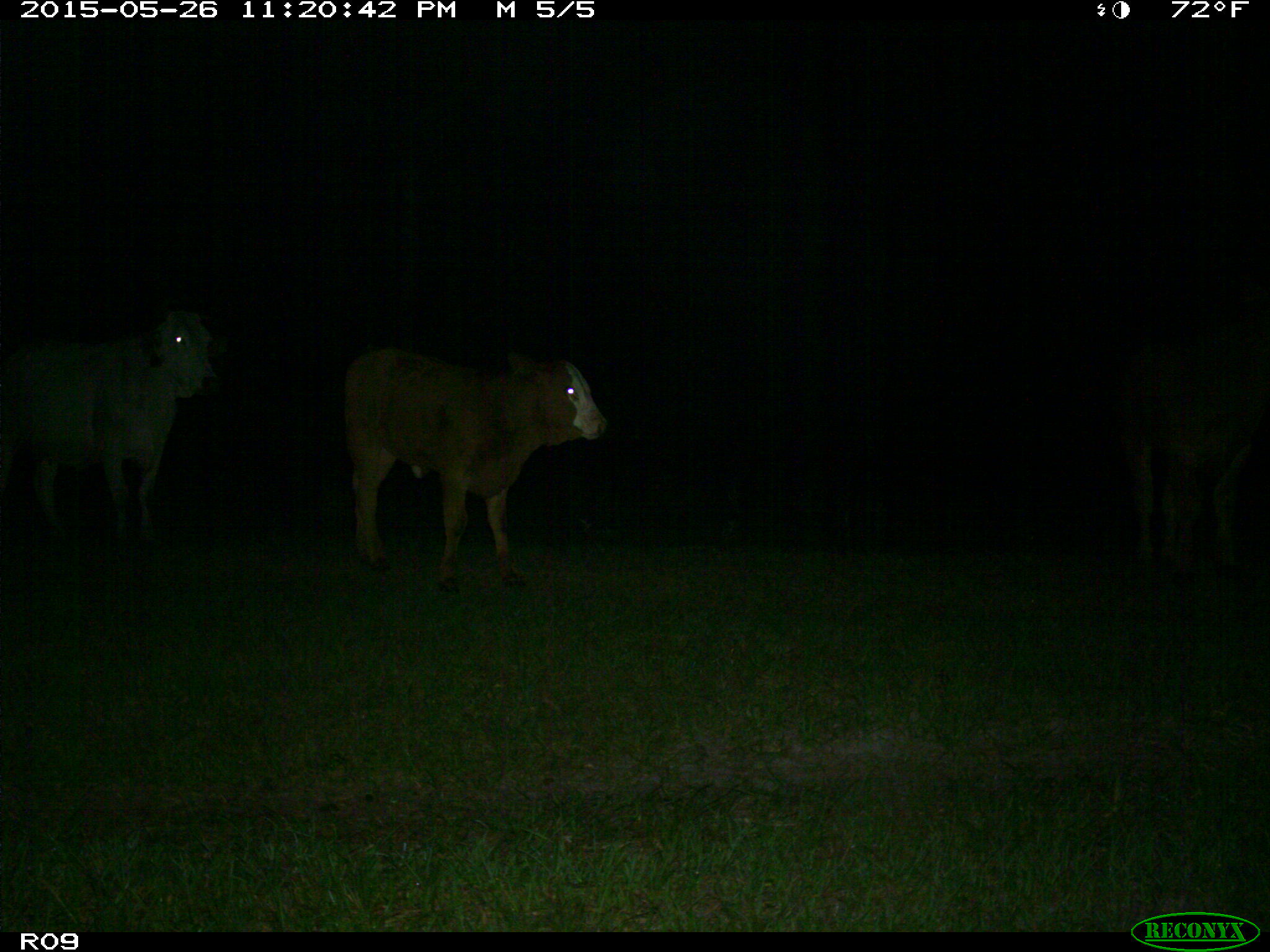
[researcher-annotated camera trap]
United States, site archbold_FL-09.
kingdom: Animalia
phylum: Chordata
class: Mammalia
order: Artiodactyla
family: Bovidae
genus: Bos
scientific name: Bos taurus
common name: domestic cow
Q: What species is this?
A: Bos taurus (domestic cow).